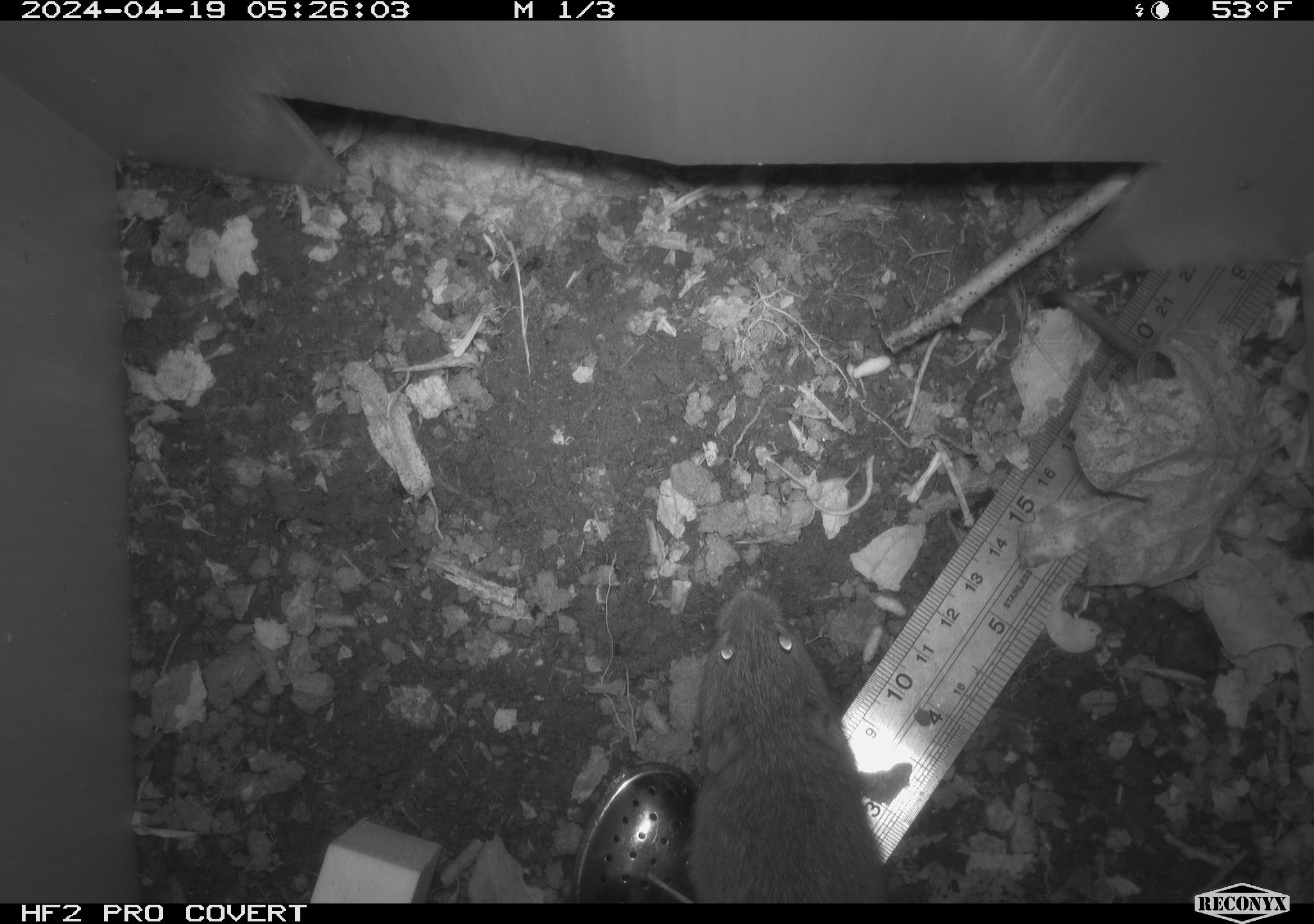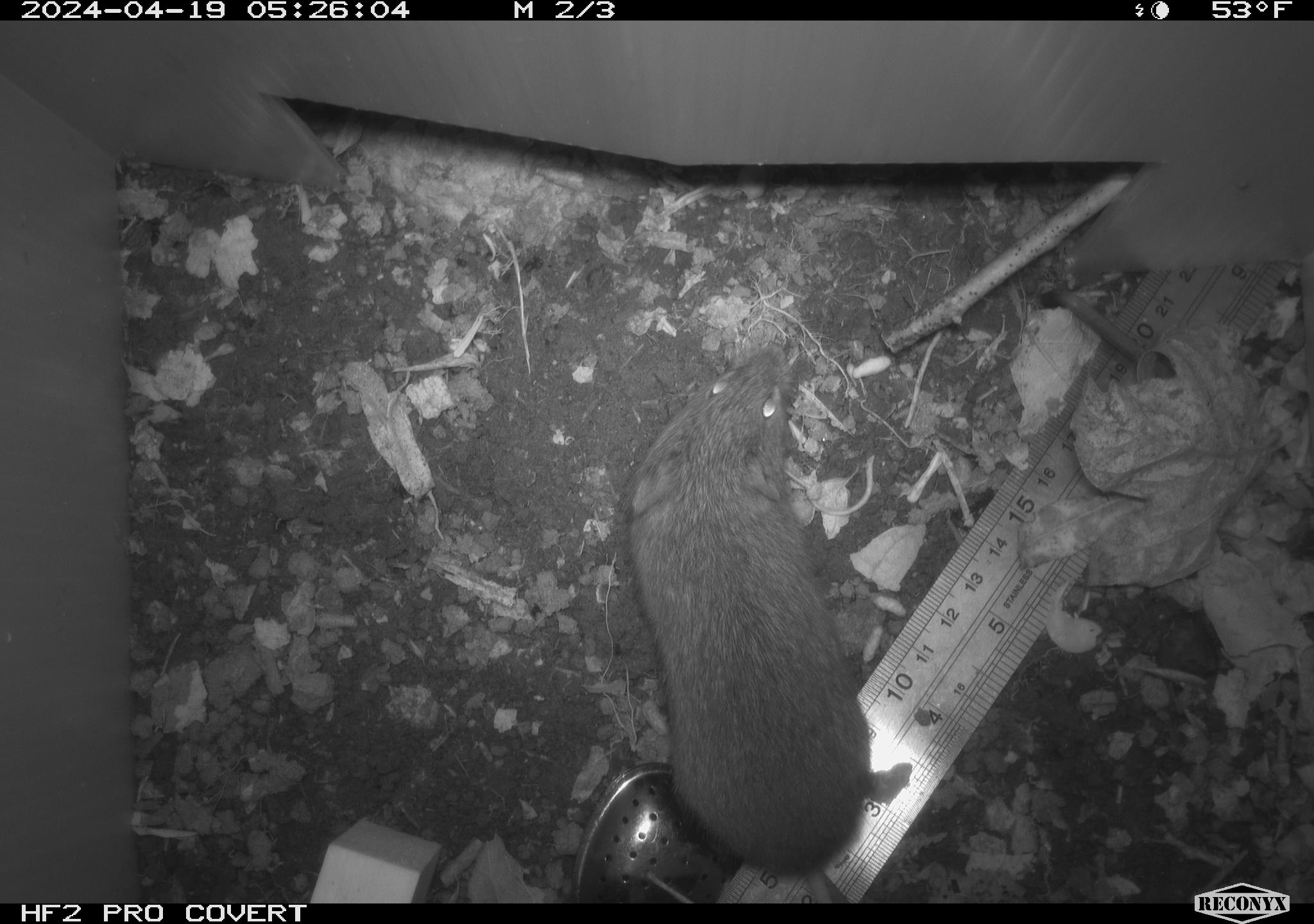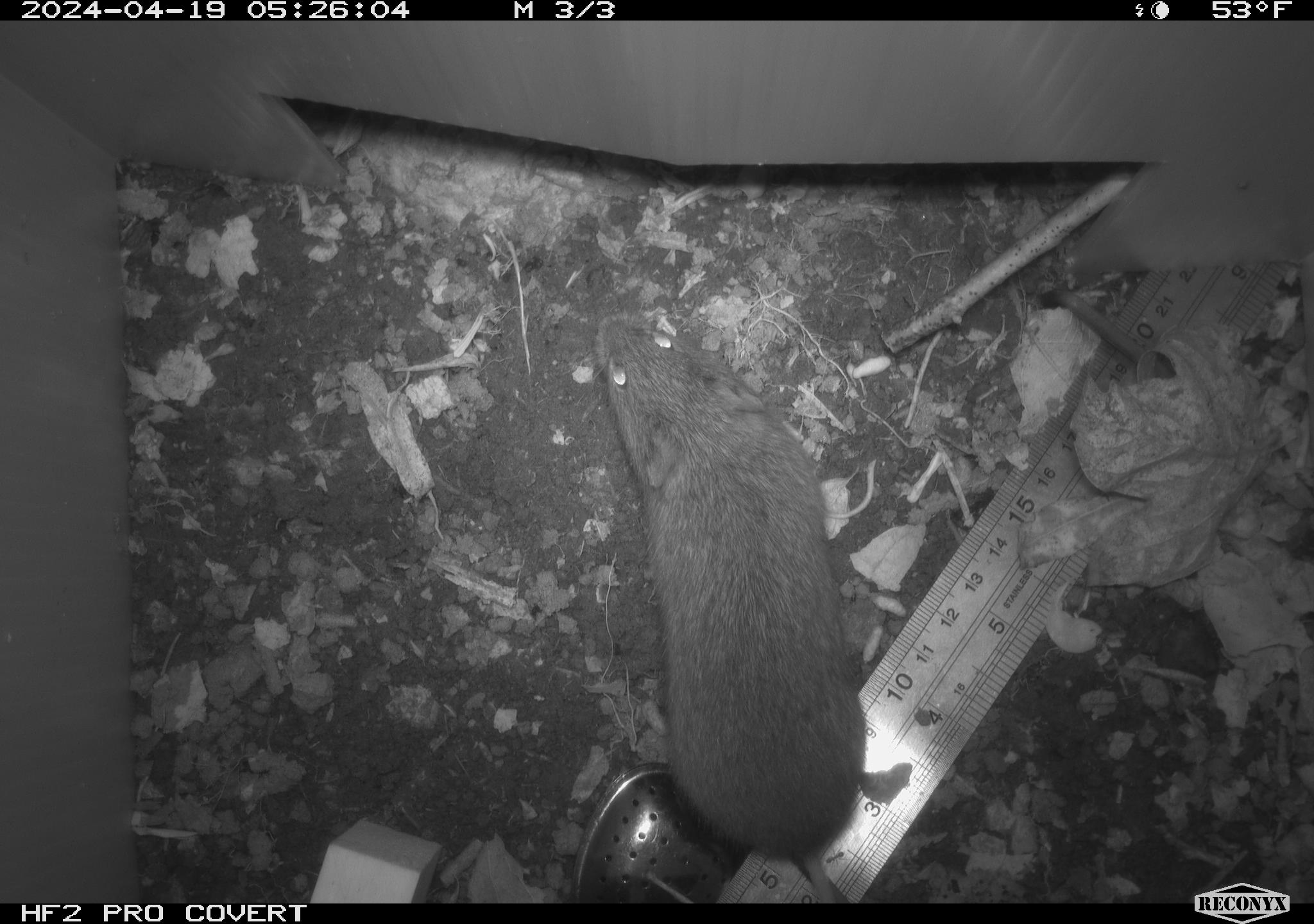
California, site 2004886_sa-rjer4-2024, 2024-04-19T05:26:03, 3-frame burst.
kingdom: Animalia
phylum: Chordata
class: Mammalia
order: Rodentia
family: Cricetidae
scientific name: Arvicolinae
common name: voles, lemmings, and muskrats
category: arvicolinae subfamily